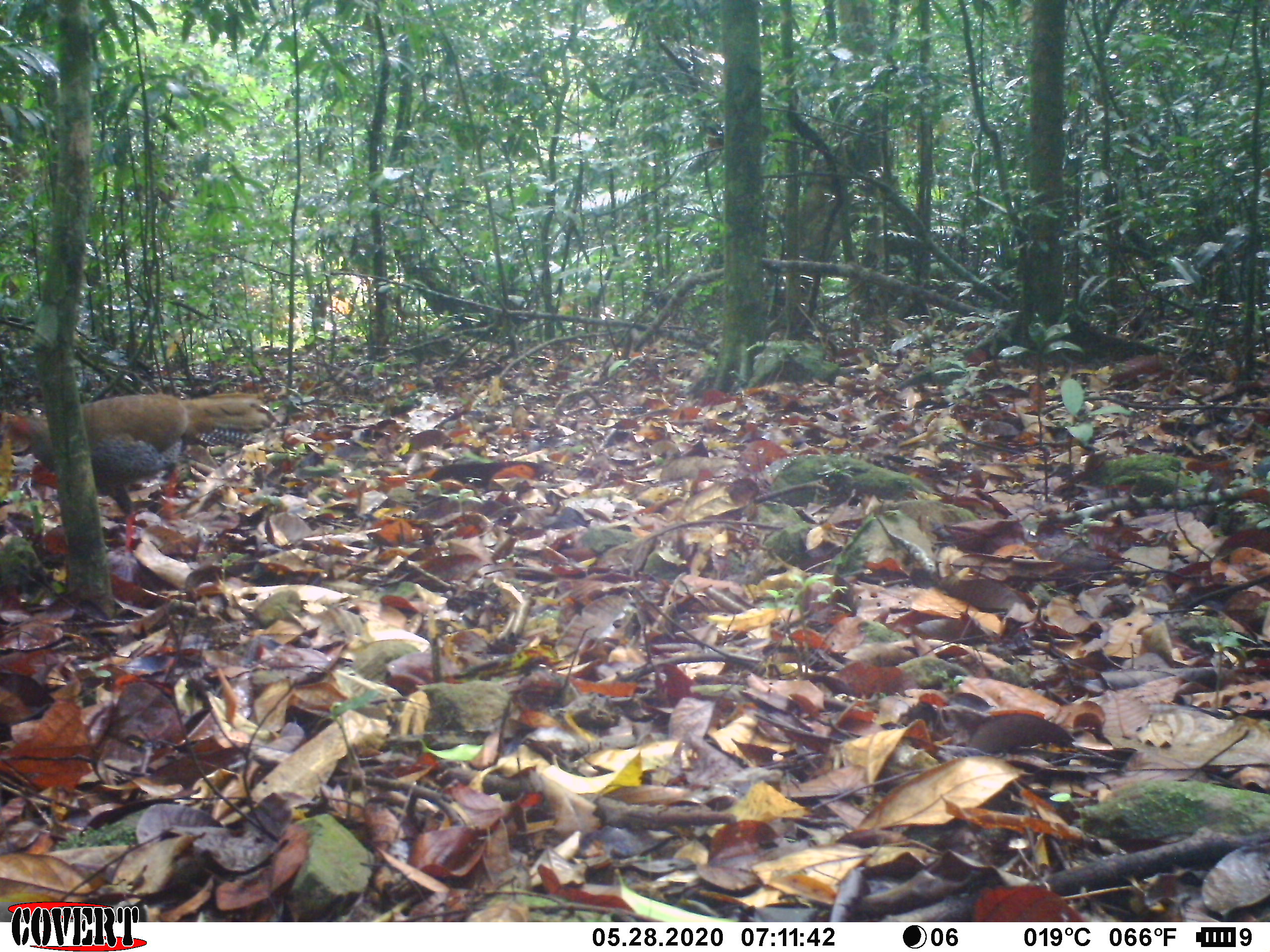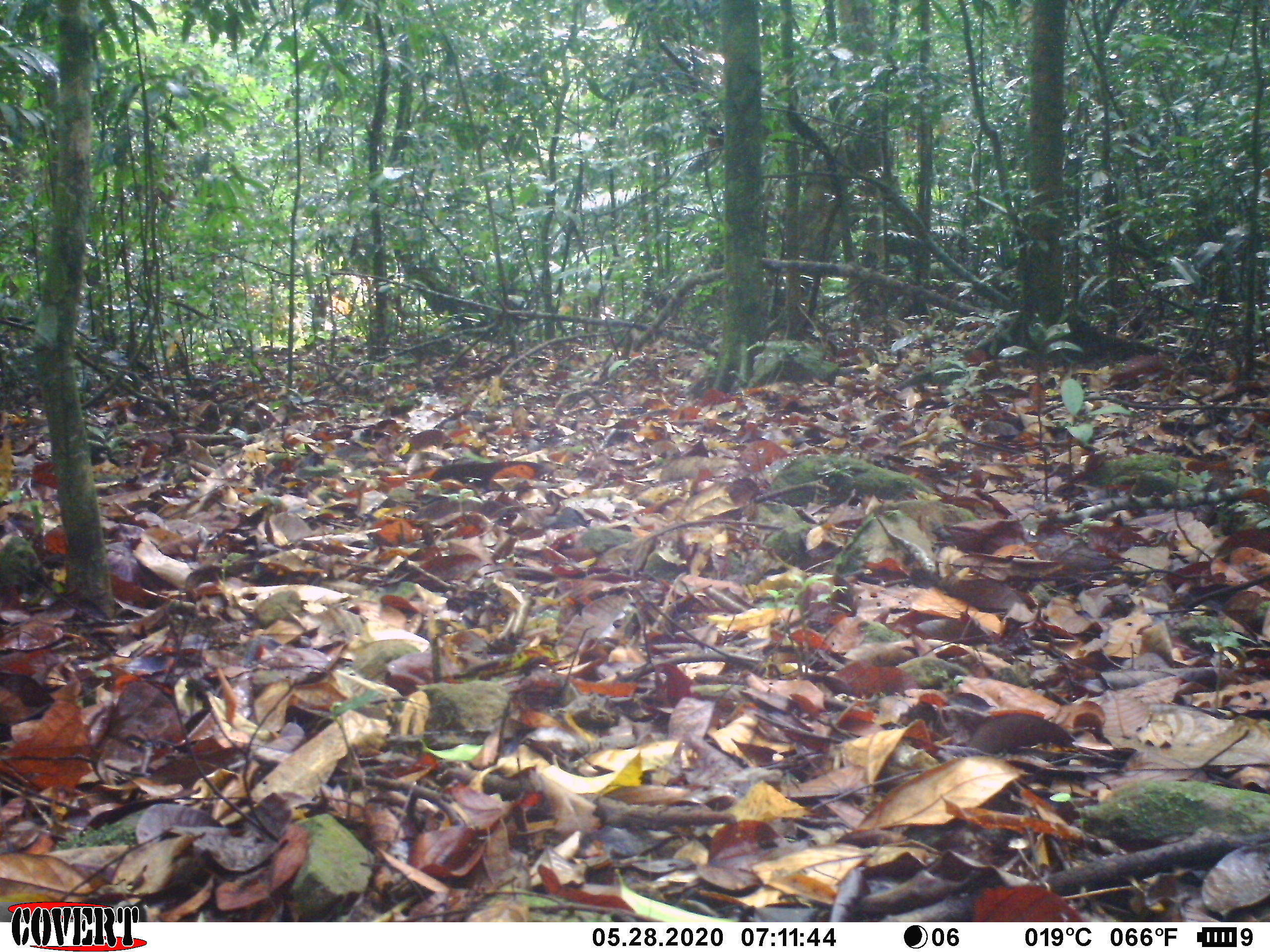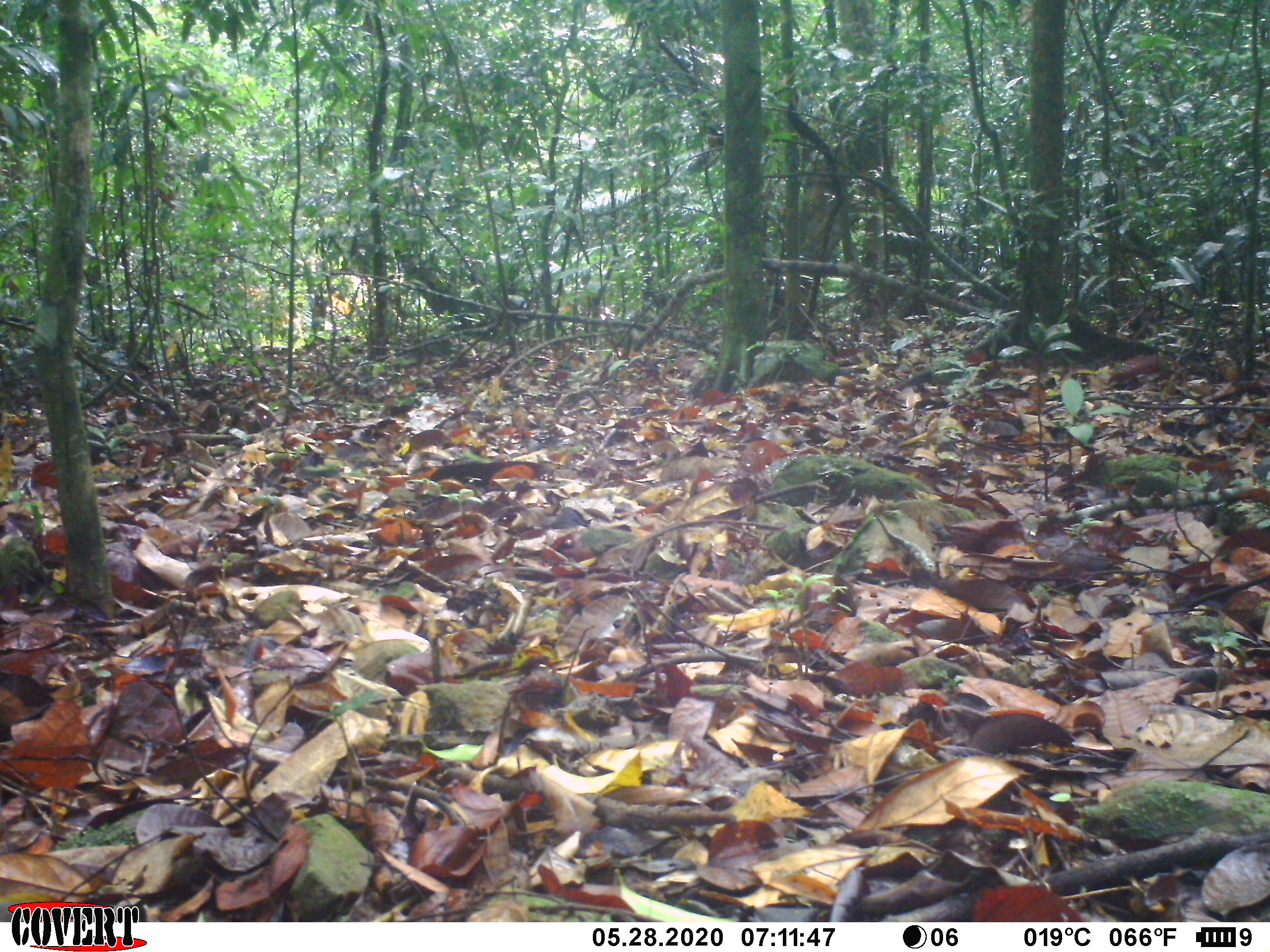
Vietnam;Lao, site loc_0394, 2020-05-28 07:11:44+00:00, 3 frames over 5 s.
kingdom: Animalia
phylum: Chordata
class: Aves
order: Galliformes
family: Phasianidae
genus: Lophura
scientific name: Lophura nycthemera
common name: silver pheasant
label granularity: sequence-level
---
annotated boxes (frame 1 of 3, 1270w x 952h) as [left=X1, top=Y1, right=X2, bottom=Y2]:
silver pheasant: [left=0, top=393, right=281, bottom=557]